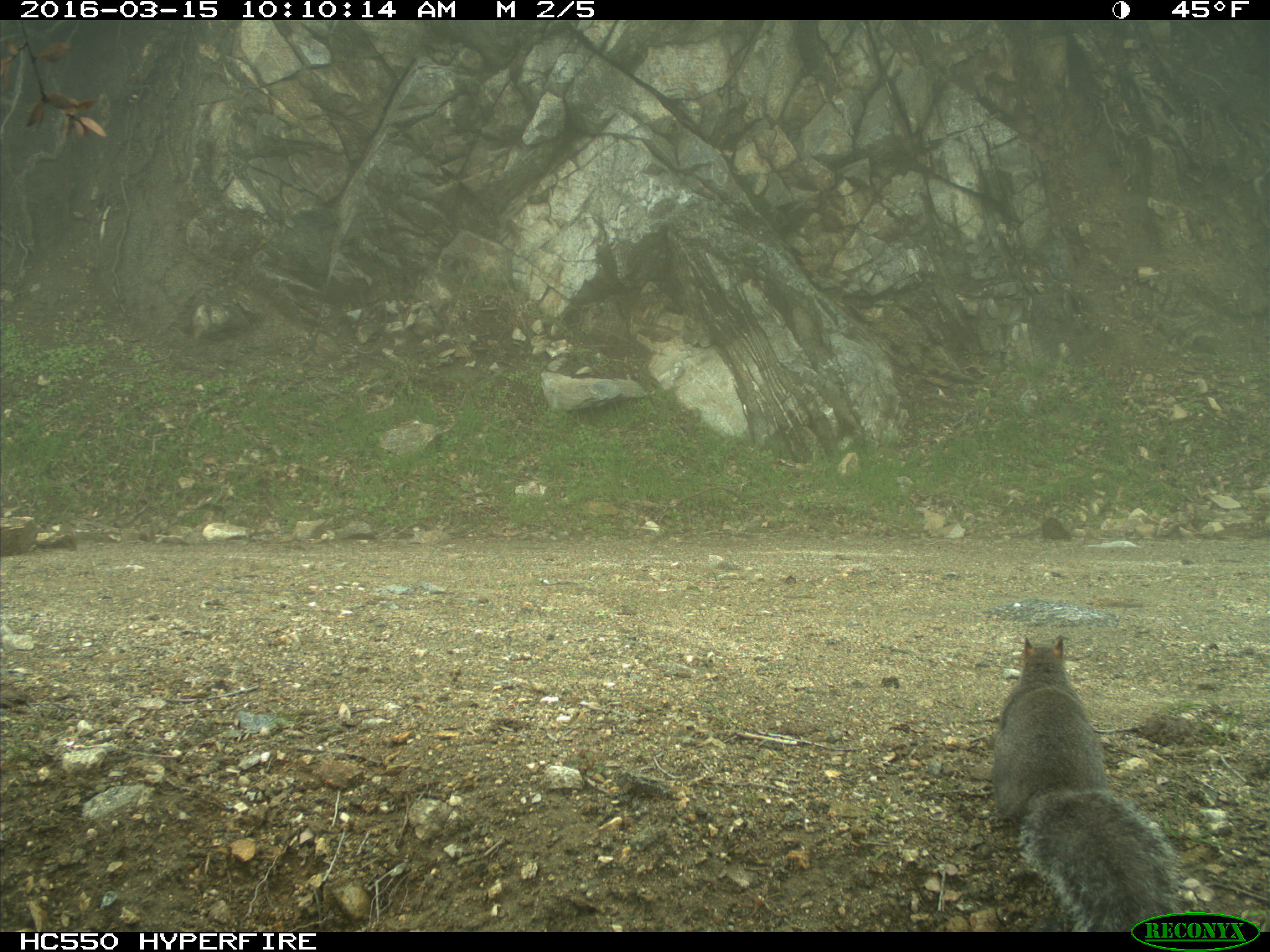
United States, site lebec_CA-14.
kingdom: Animalia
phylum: Chordata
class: Mammalia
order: Rodentia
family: Sciuridae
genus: Sciurus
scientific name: Sciurus carolinensis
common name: eastern gray squirrel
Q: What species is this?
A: Sciurus carolinensis (eastern gray squirrel).